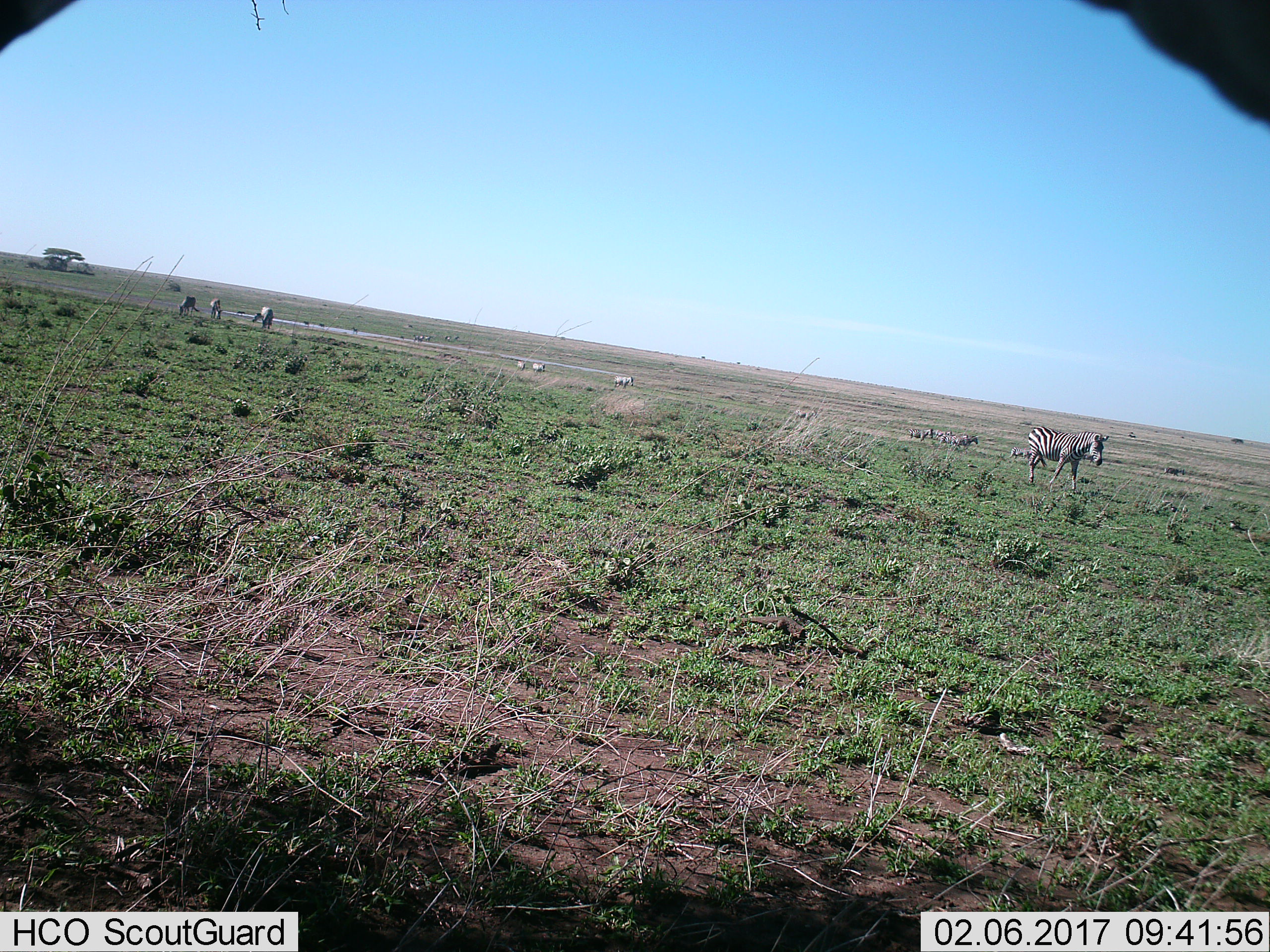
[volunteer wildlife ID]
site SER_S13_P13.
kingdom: Animalia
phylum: Chordata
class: Mammalia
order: Perissodactyla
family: Equidae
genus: Equus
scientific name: Equus quagga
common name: plains zebra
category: zebraplains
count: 11-50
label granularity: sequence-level